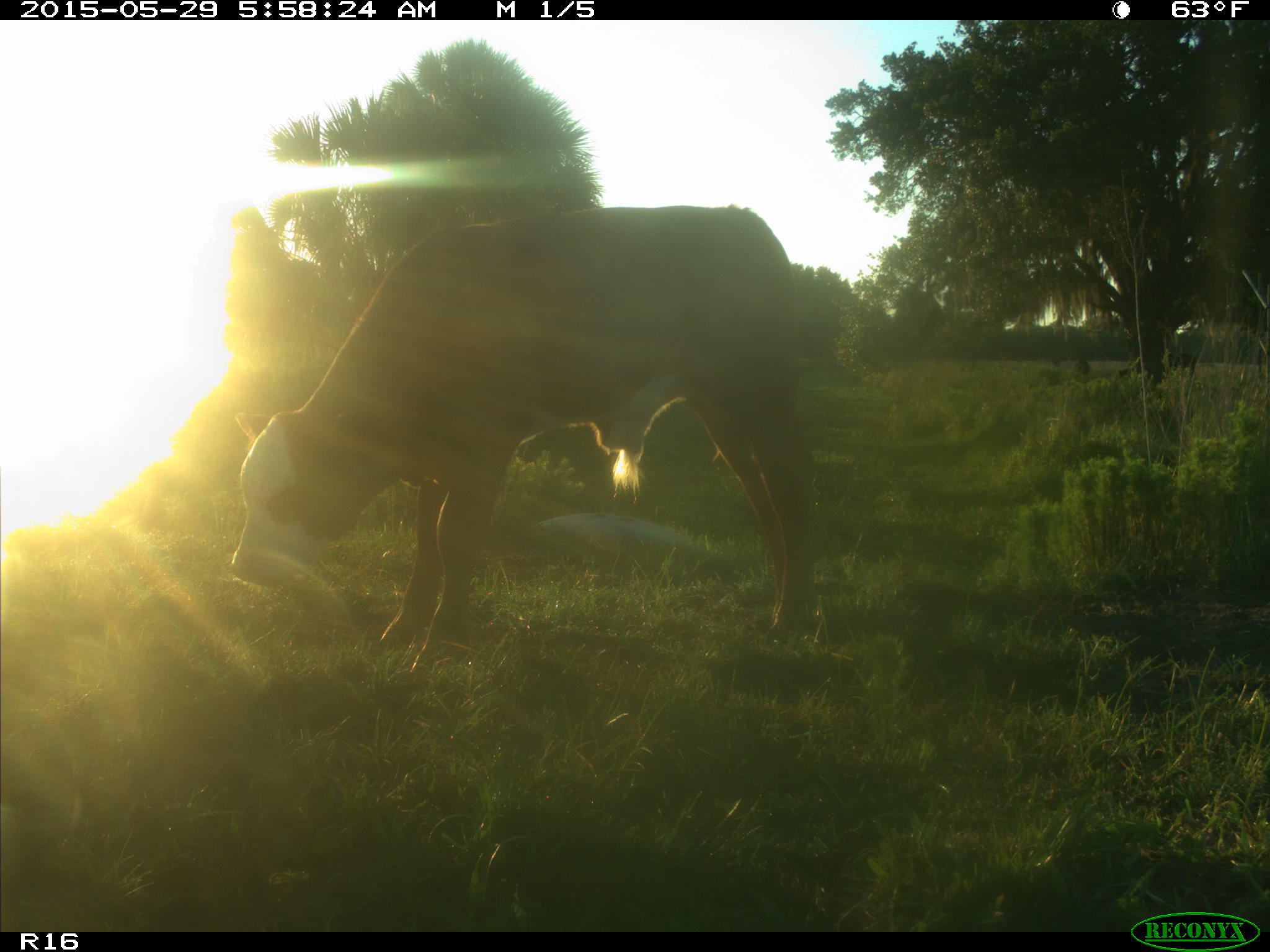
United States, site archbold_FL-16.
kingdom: Animalia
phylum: Chordata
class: Mammalia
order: Artiodactyla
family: Bovidae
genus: Bos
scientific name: Bos taurus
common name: domestic cow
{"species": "Bos taurus (domestic cow)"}